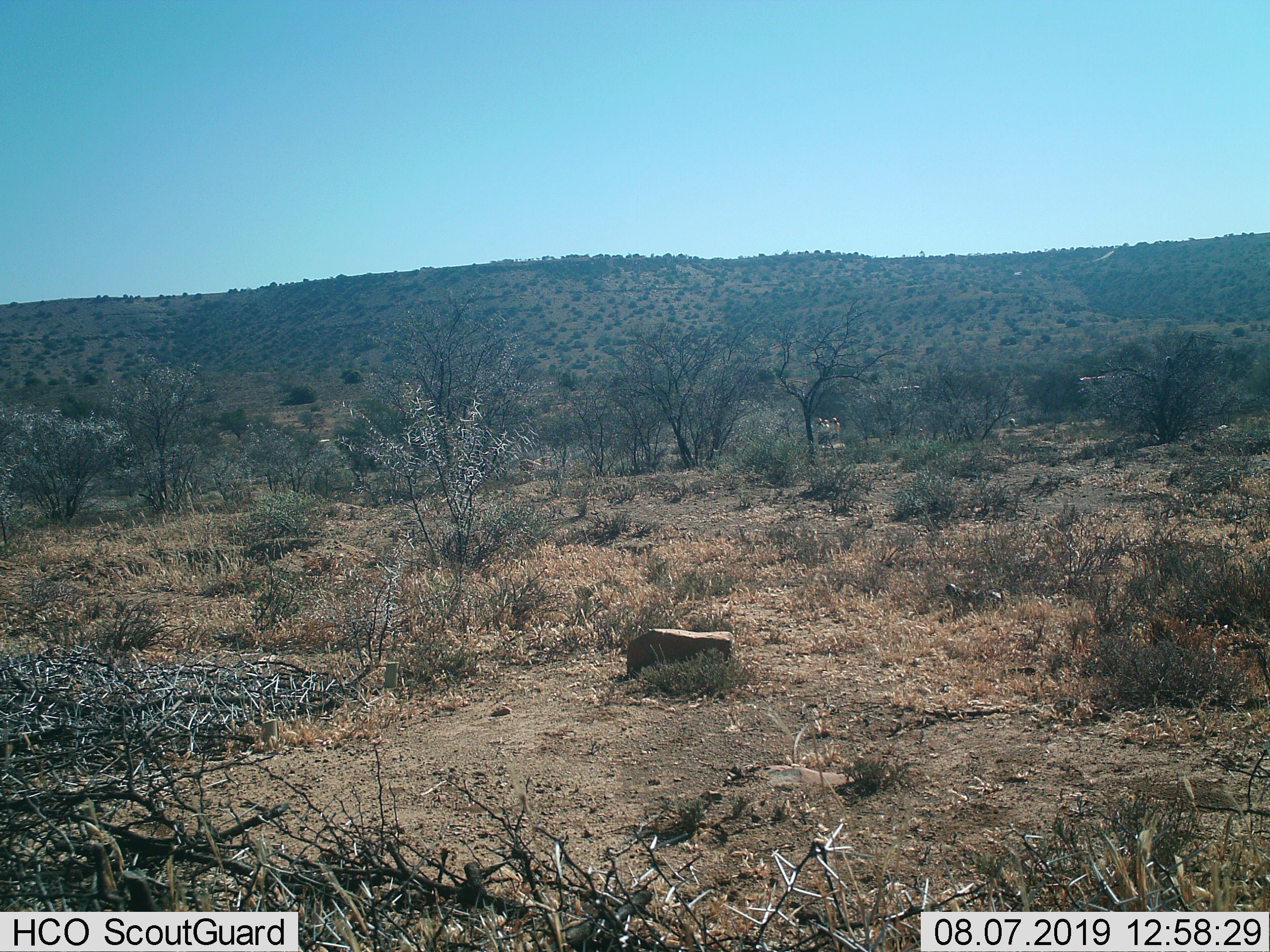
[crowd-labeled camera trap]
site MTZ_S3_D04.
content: unidentified animal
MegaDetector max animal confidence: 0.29